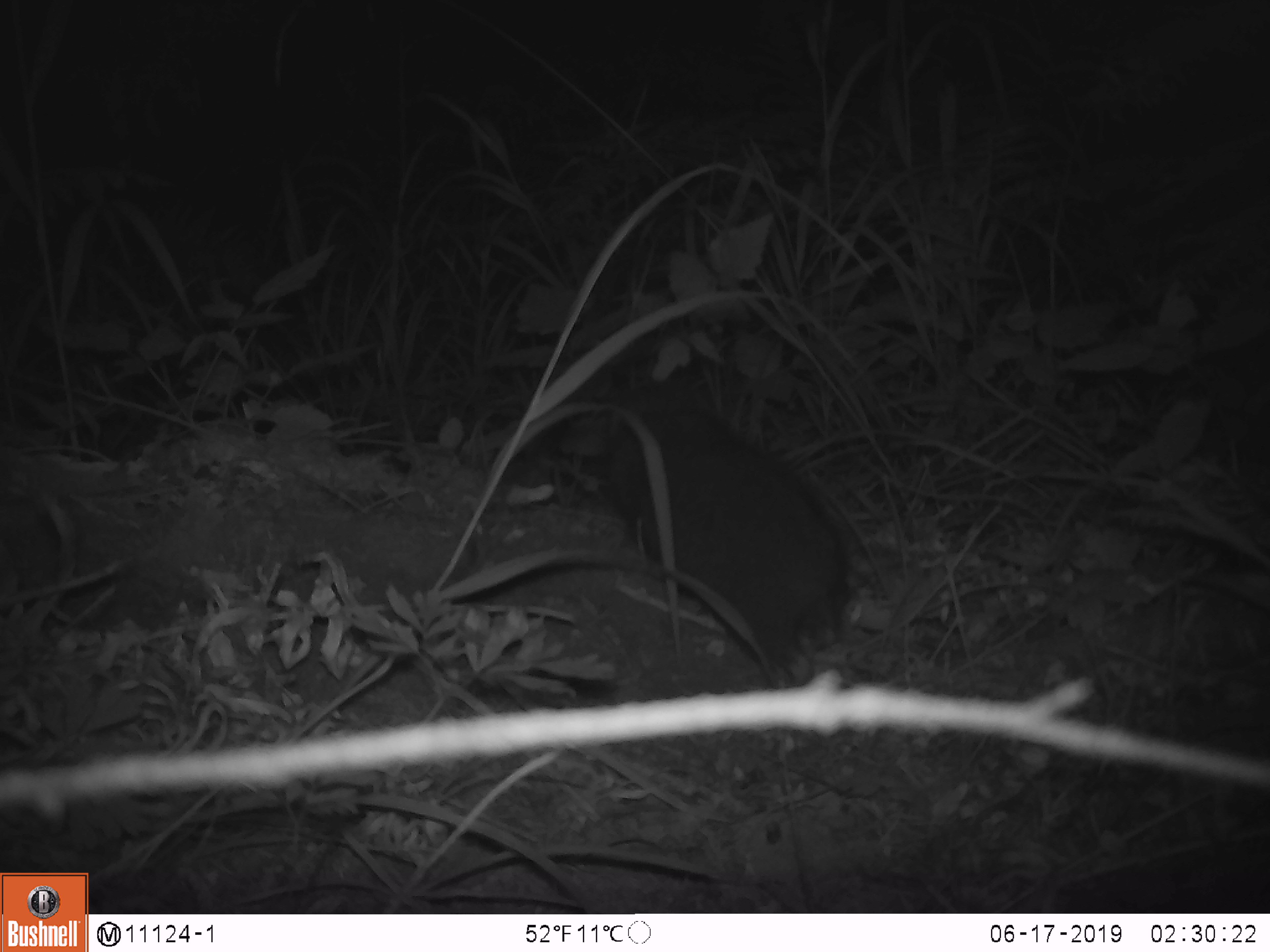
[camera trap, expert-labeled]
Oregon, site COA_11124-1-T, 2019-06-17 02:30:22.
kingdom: Animalia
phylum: Chordata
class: Mammalia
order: Rodentia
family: Aplodontiidae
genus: Aplodontia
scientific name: Aplodontia rufa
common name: mountain beaver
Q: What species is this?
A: Mountain beaver (Aplodontia rufa).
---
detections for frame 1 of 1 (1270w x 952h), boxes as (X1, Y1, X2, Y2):
mountain beaver: (615, 405, 854, 678)